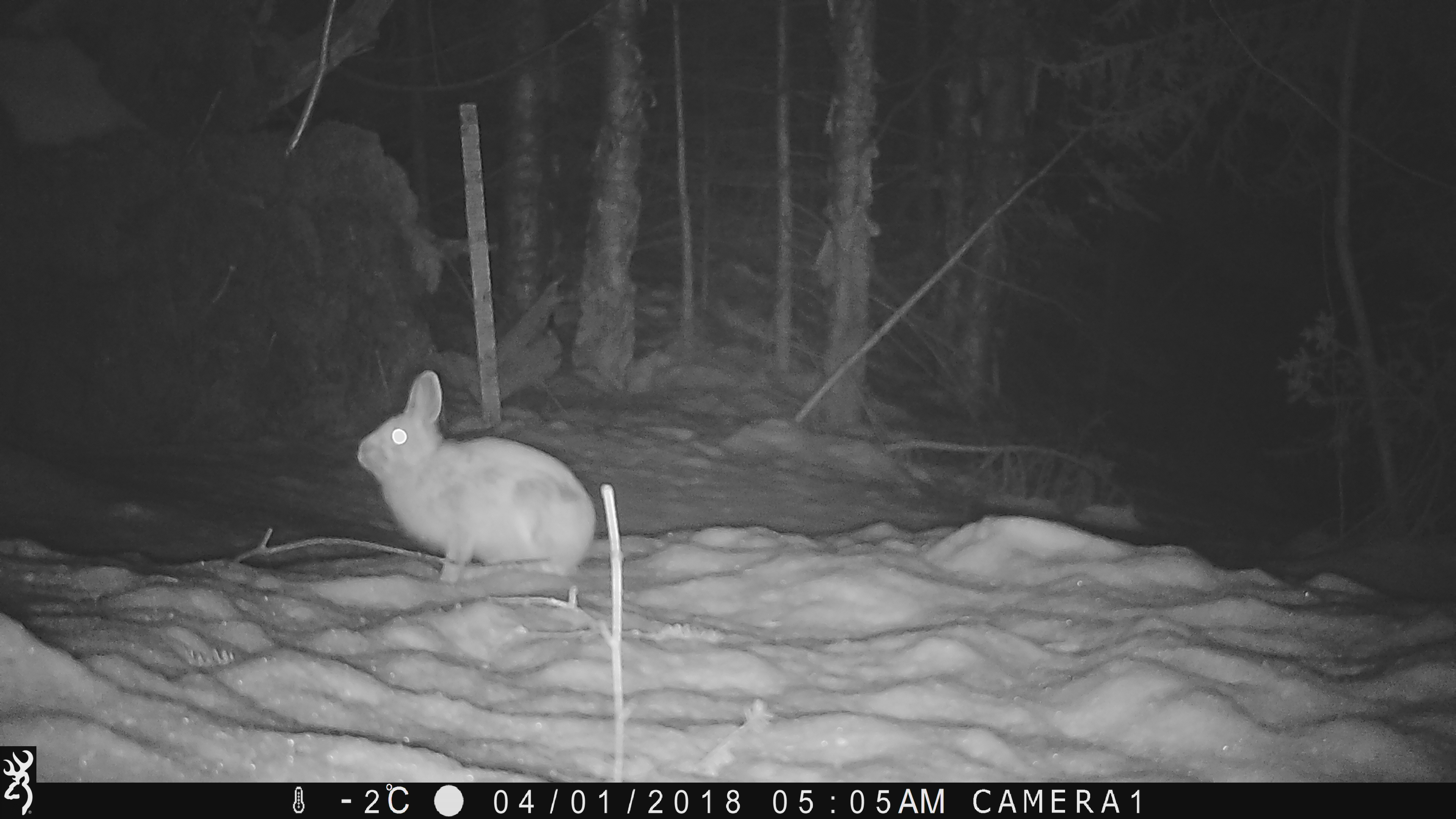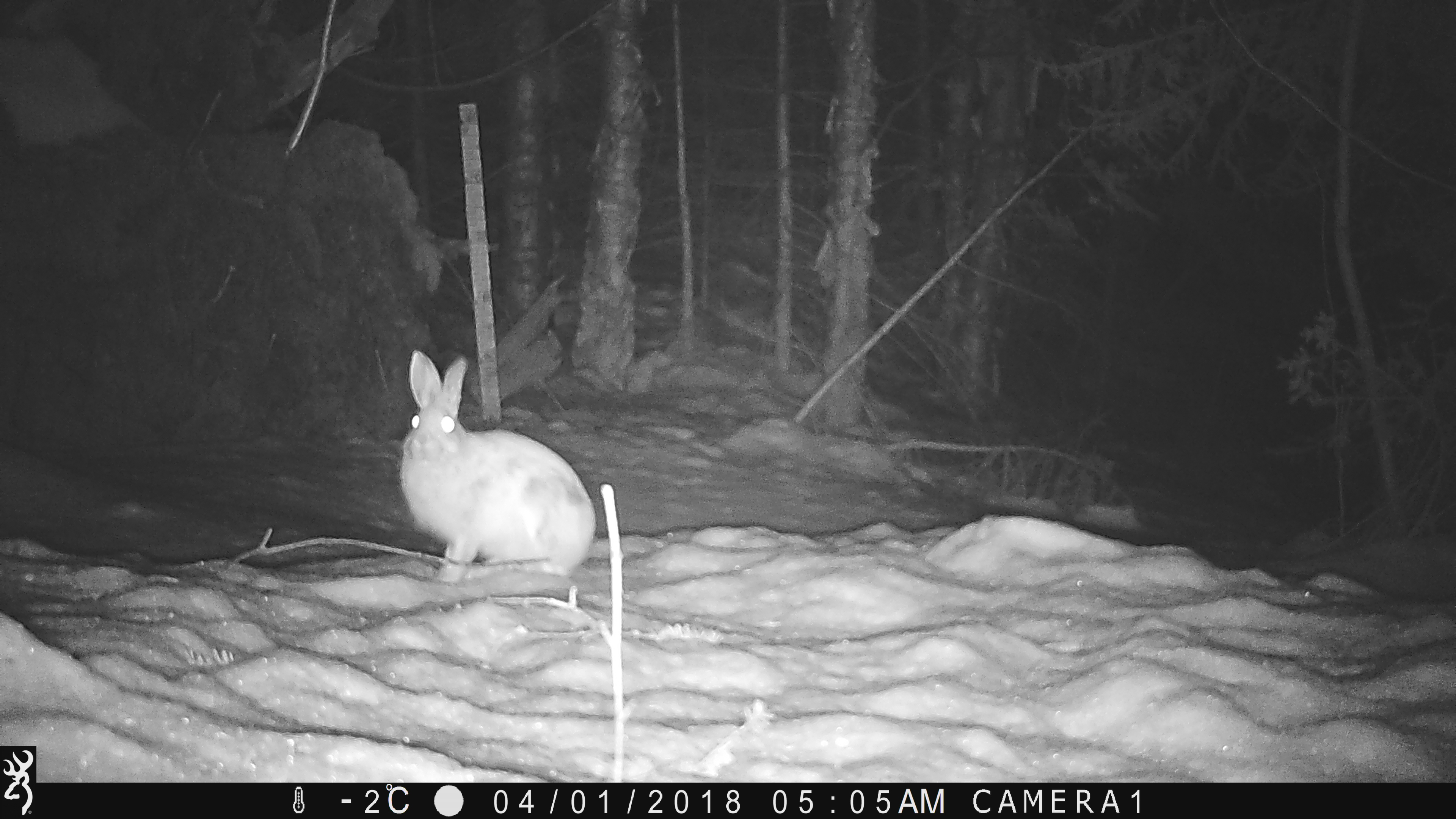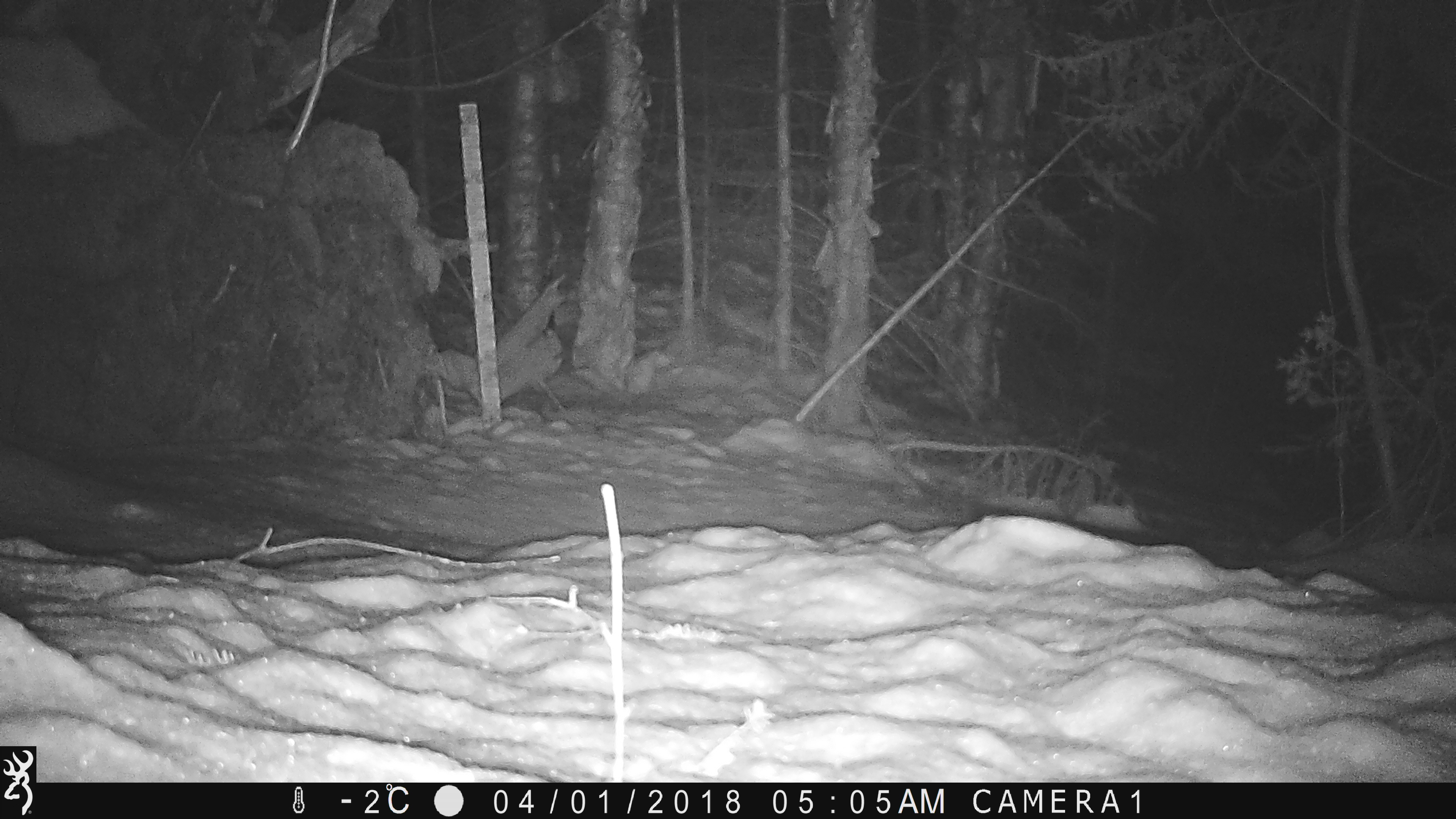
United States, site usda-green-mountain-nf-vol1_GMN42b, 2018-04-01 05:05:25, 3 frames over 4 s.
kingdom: Animalia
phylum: Chordata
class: Mammalia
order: Lagomorpha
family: Leporidae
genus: Lepus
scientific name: Lepus americanus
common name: snowshoe hare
Snowshoe hare (Lepus americanus).